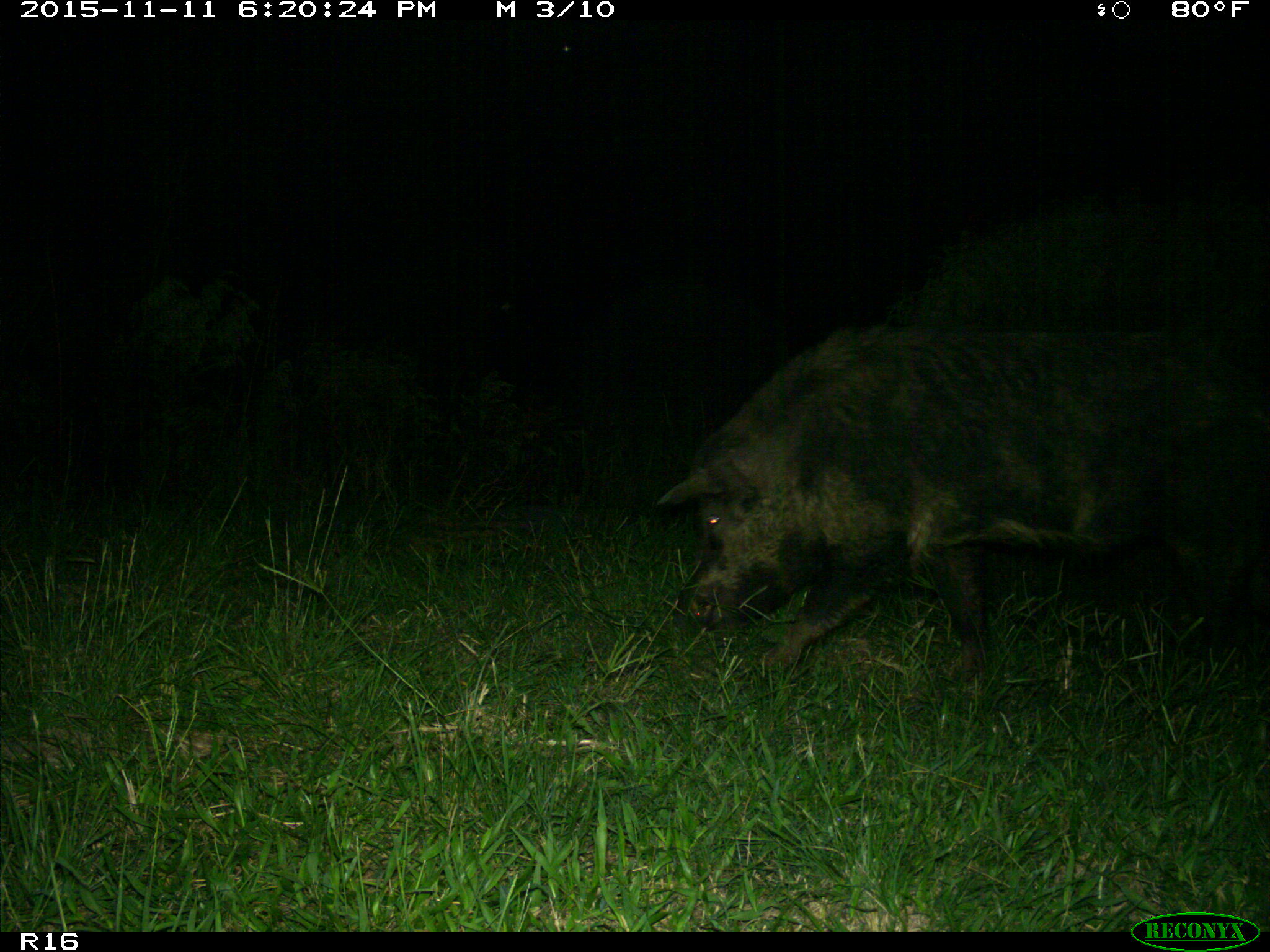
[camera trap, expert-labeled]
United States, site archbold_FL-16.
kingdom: Animalia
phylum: Chordata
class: Mammalia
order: Artiodactyla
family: Suidae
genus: Sus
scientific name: Sus scrofa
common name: wild boar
Sus scrofa (wild boar).